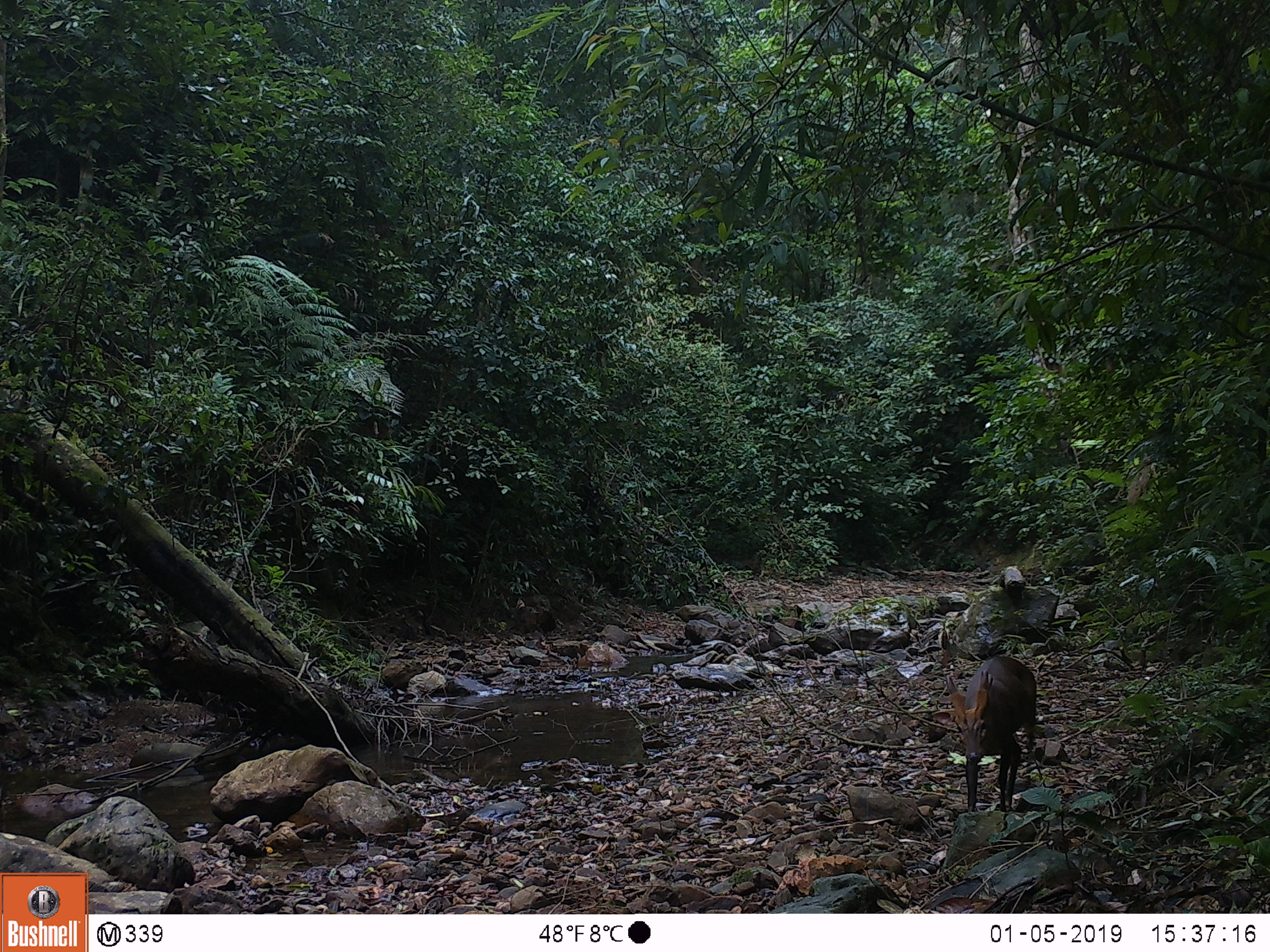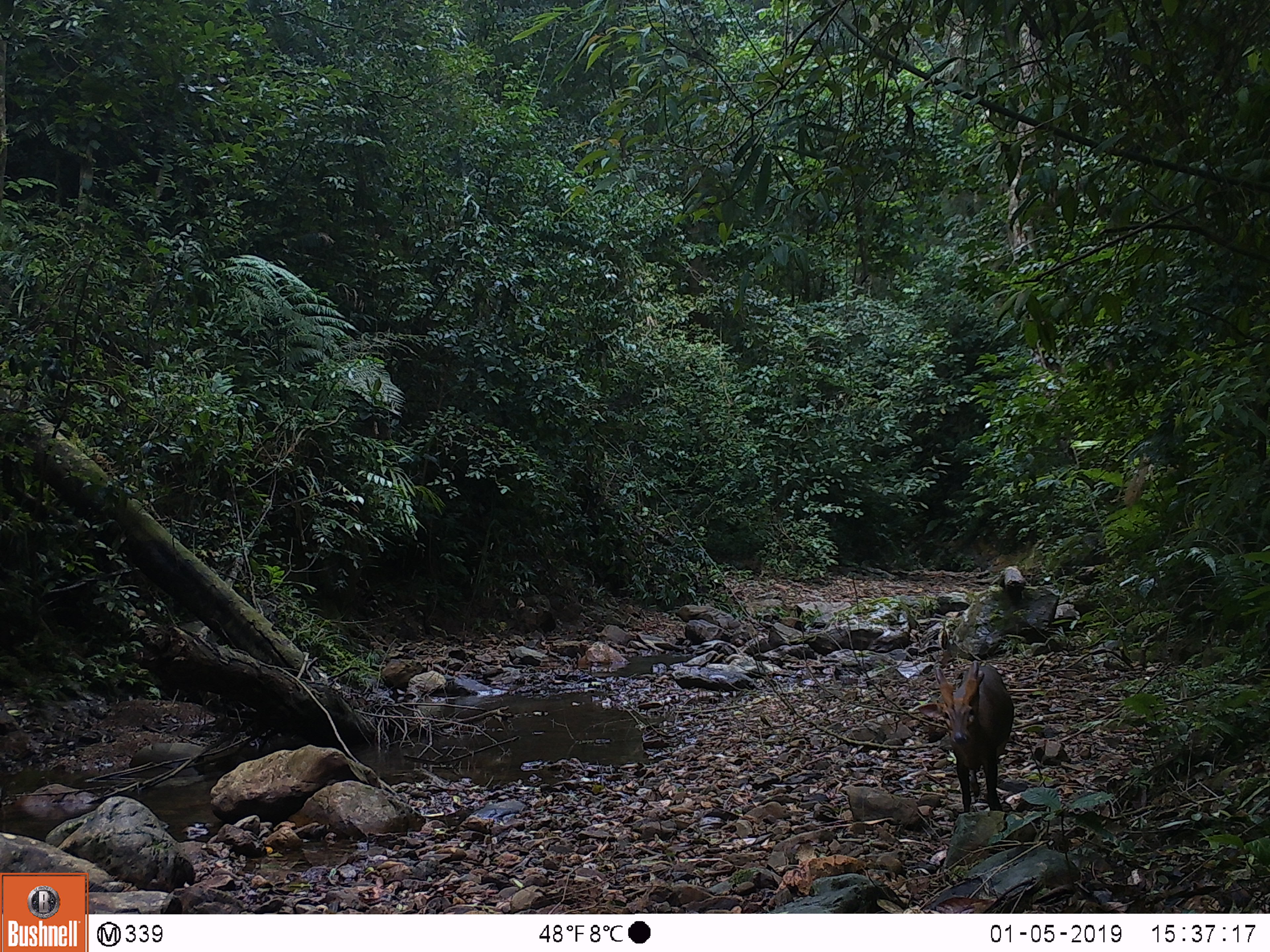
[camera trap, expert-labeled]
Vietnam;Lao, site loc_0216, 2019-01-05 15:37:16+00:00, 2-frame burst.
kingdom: Animalia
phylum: Chordata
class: Mammalia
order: Artiodactyla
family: Cervidae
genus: Muntiacus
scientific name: Muntiacus vuquangensis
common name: large-antlered muntjac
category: large antlered muntjac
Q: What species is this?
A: Large antlered muntjac (large-antlered muntjac) (Muntiacus vuquangensis).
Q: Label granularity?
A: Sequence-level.